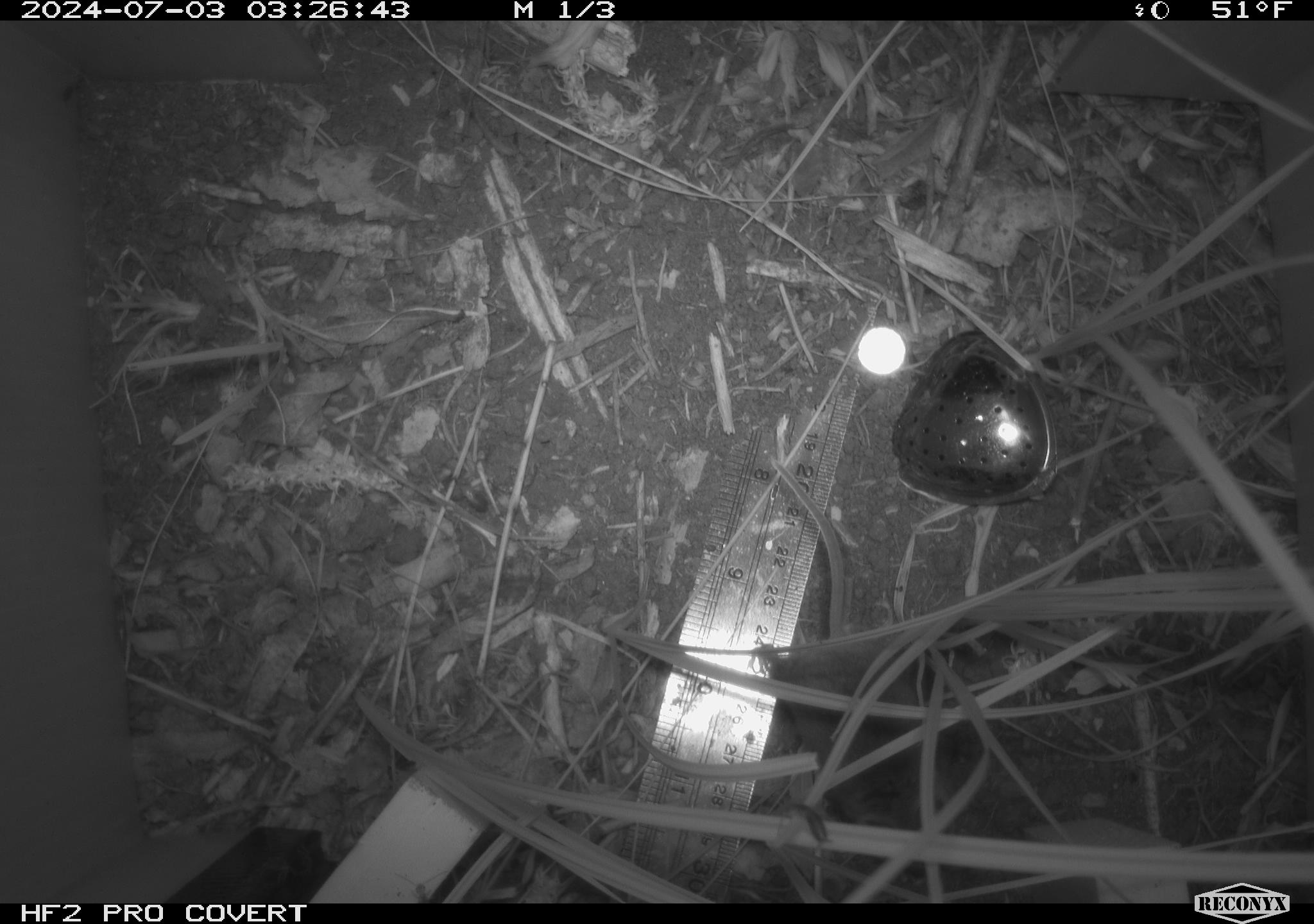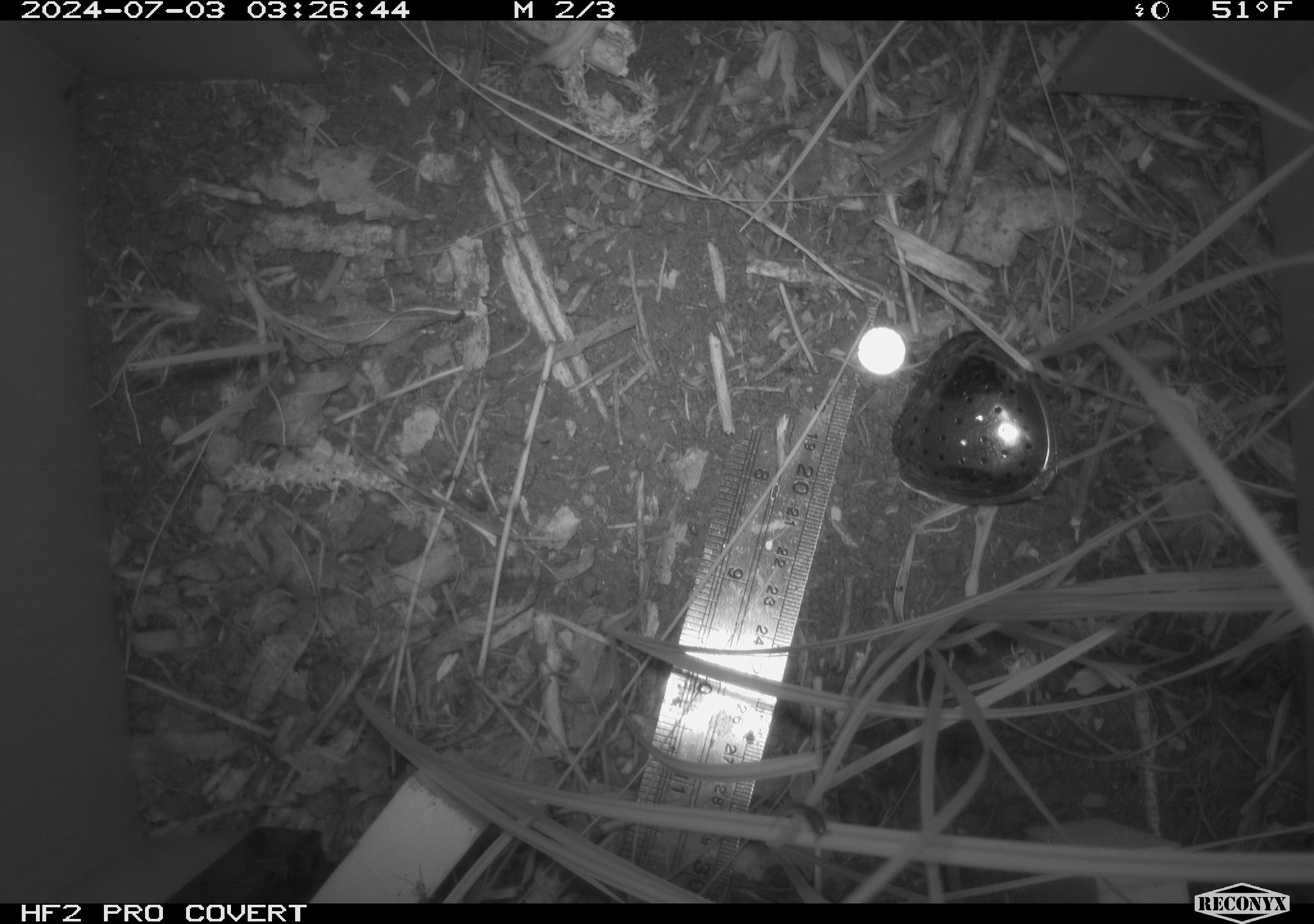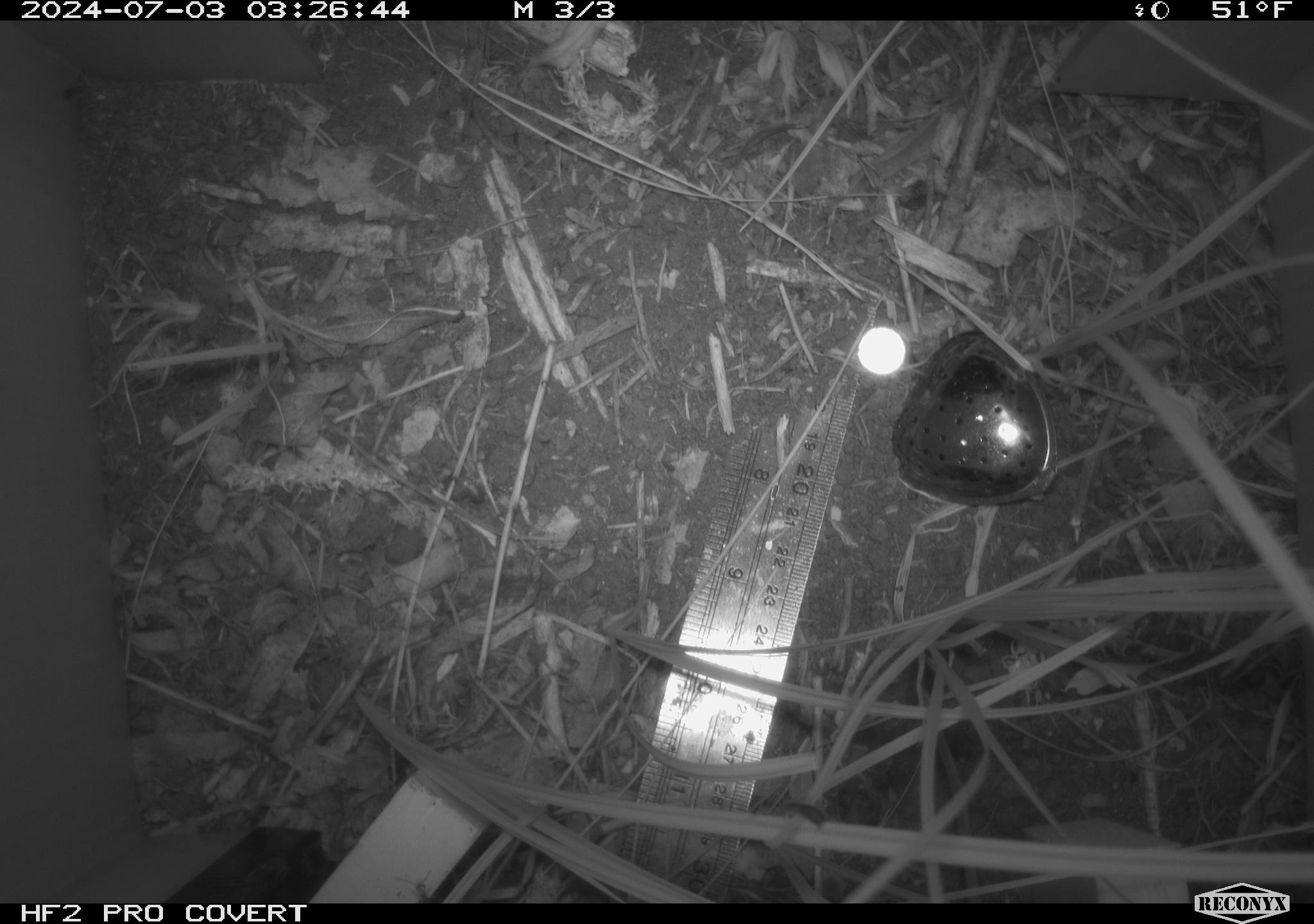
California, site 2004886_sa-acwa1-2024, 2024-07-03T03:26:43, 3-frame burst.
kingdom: Animalia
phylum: Chordata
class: Mammalia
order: Rodentia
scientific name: Rodentia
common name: mouse species